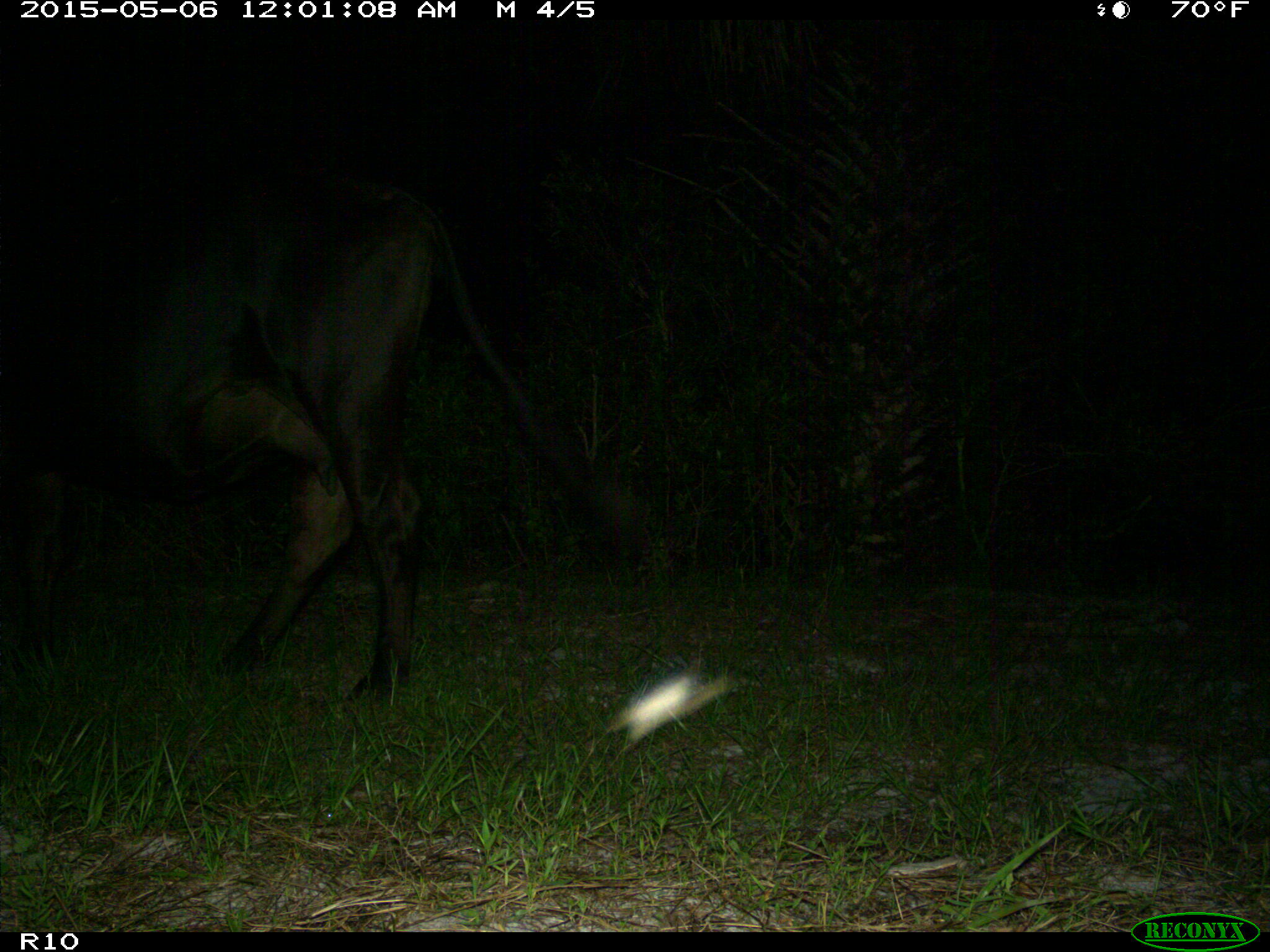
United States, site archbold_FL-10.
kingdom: Animalia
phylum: Chordata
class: Mammalia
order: Artiodactyla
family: Bovidae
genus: Bos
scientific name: Bos taurus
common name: domestic cow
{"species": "Bos taurus (domestic cow)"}